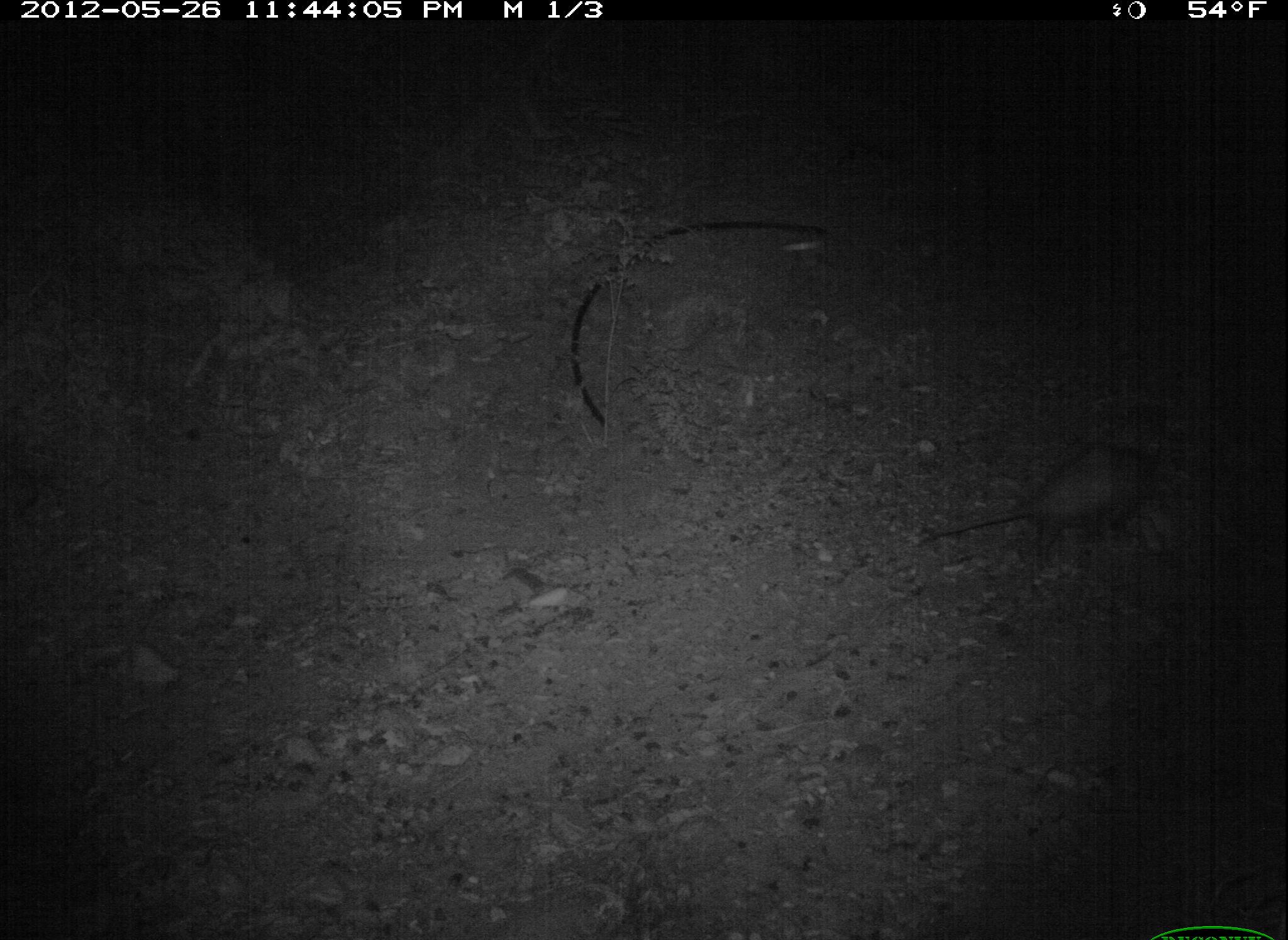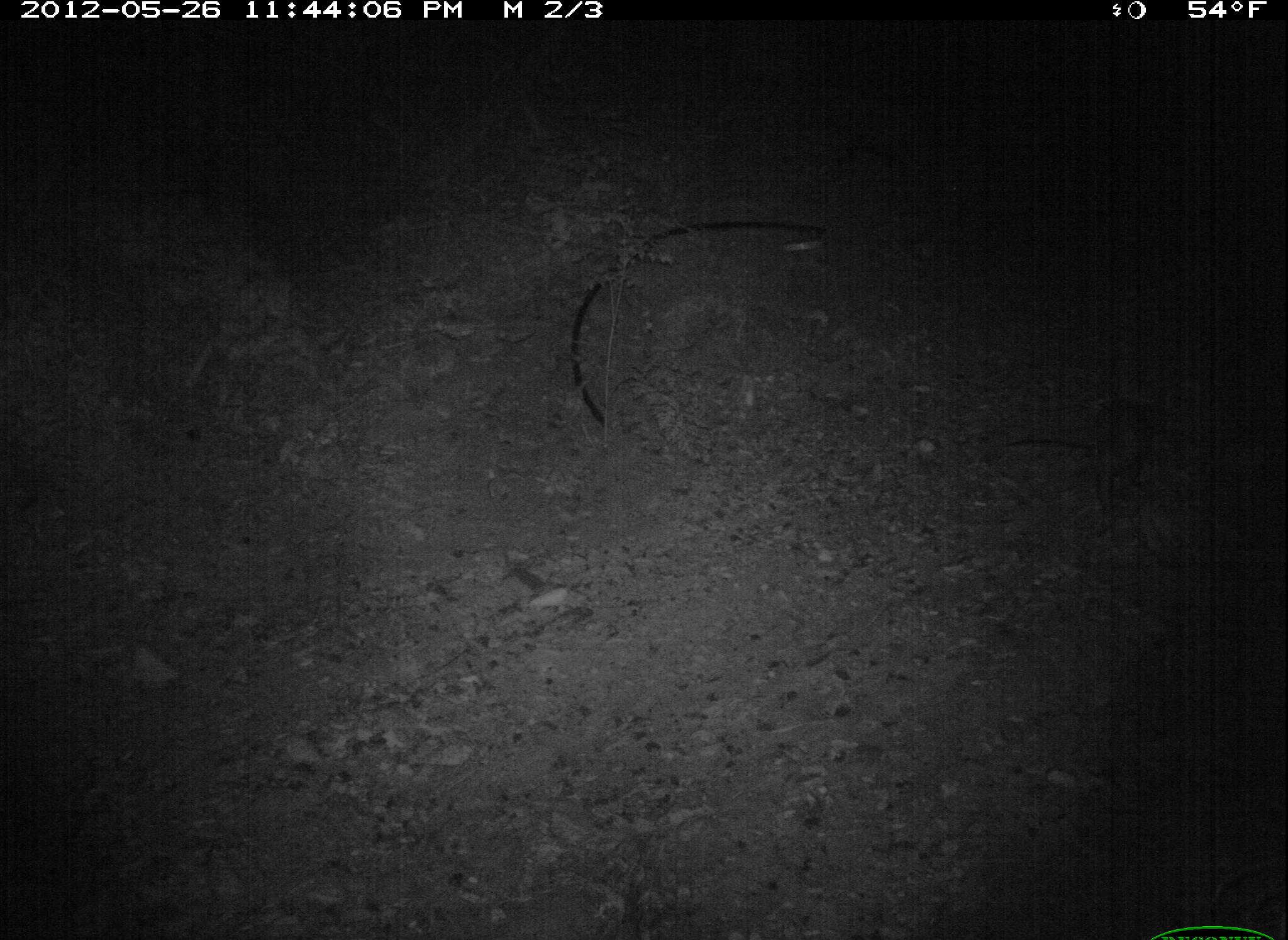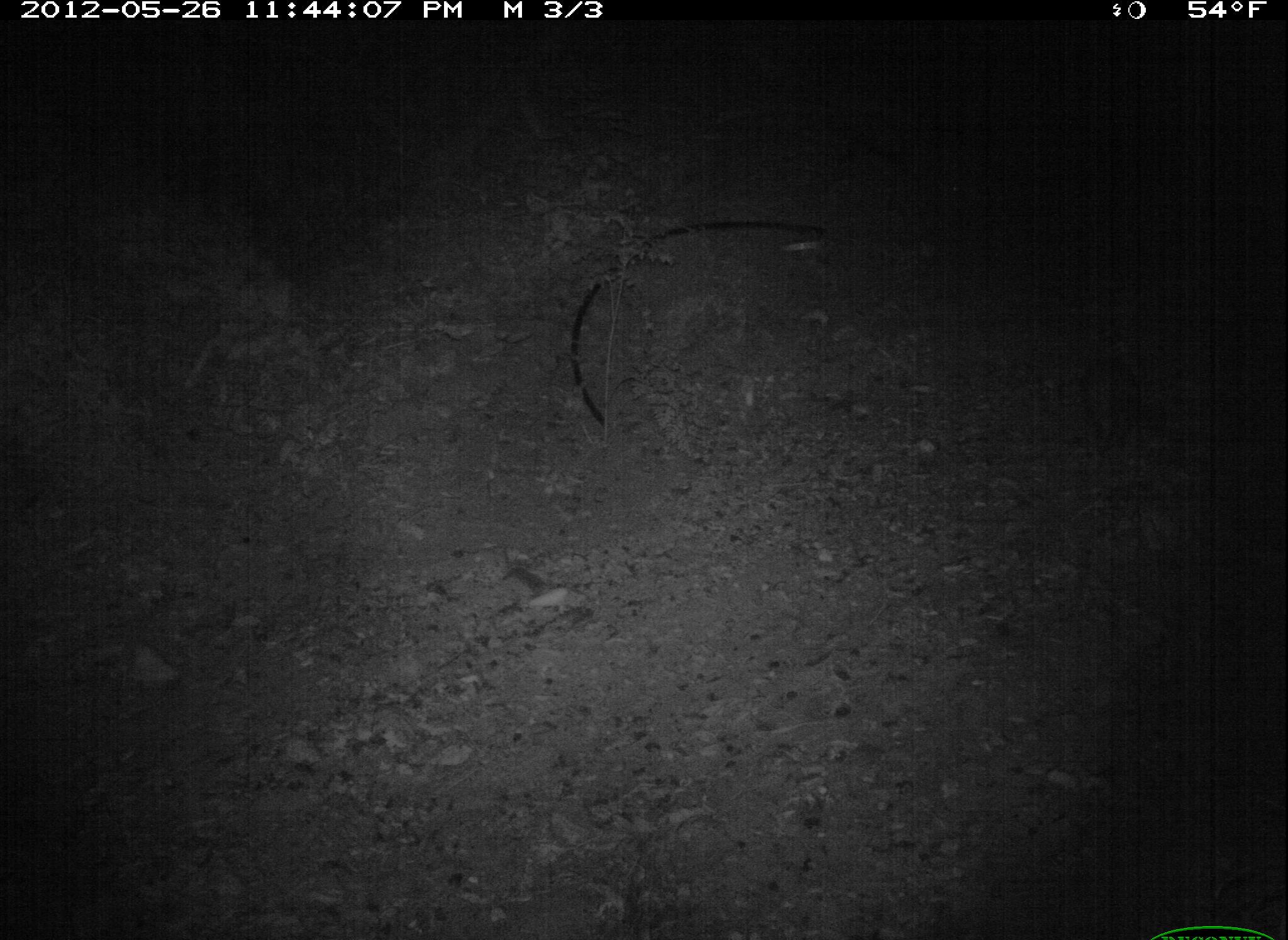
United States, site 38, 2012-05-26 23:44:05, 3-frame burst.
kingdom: Animalia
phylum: Chordata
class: Mammalia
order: Didelphimorphia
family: Didelphidae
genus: Didelphis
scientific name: Didelphis virginiana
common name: virginia opossum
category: opossum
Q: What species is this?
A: Opossum (virginia opossum) (Didelphis virginiana).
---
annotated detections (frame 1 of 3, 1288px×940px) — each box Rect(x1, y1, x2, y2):
opossum: Rect(913, 428, 1198, 567)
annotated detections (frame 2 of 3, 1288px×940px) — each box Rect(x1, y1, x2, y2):
opossum: Rect(1003, 388, 1175, 536)